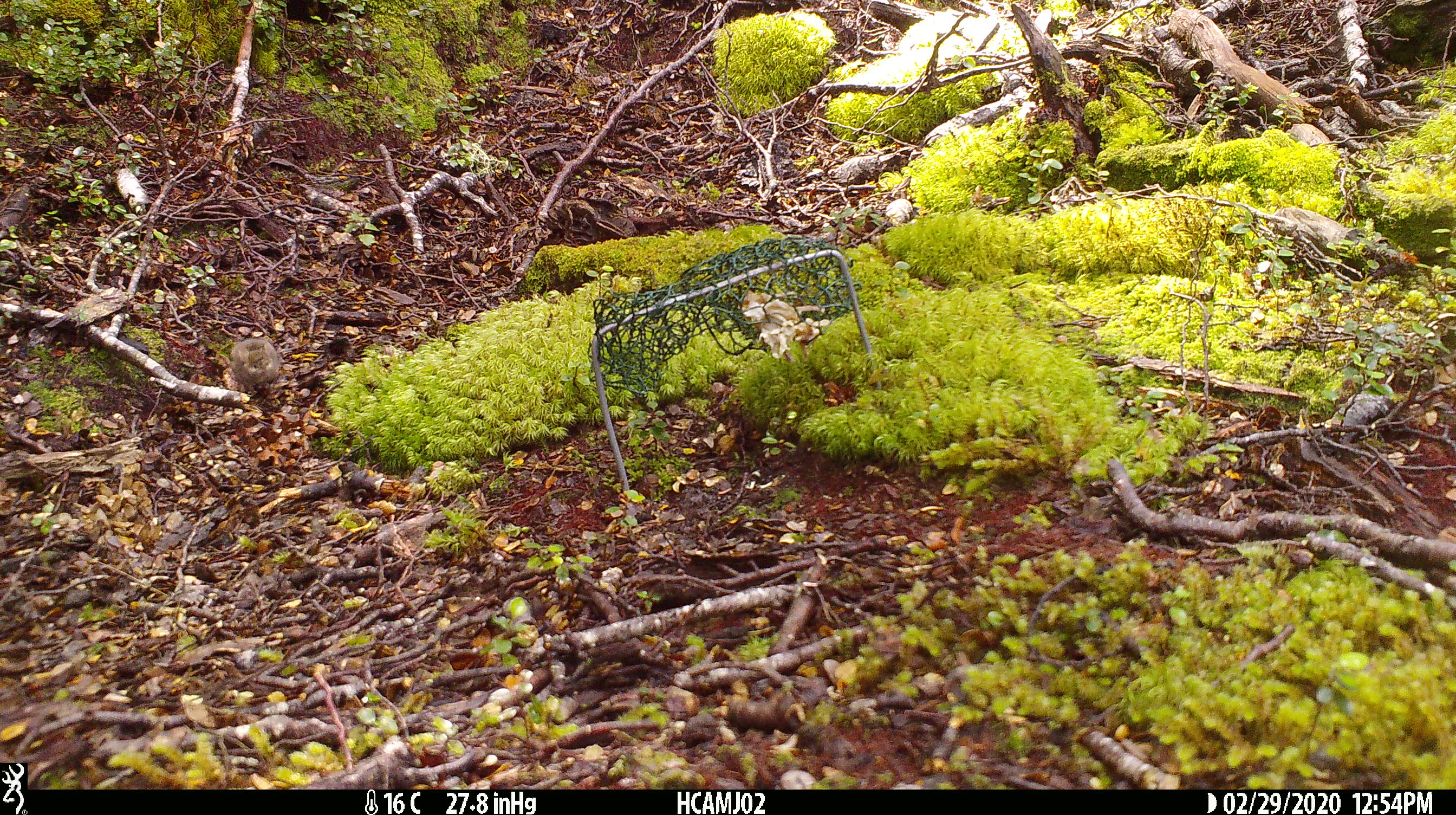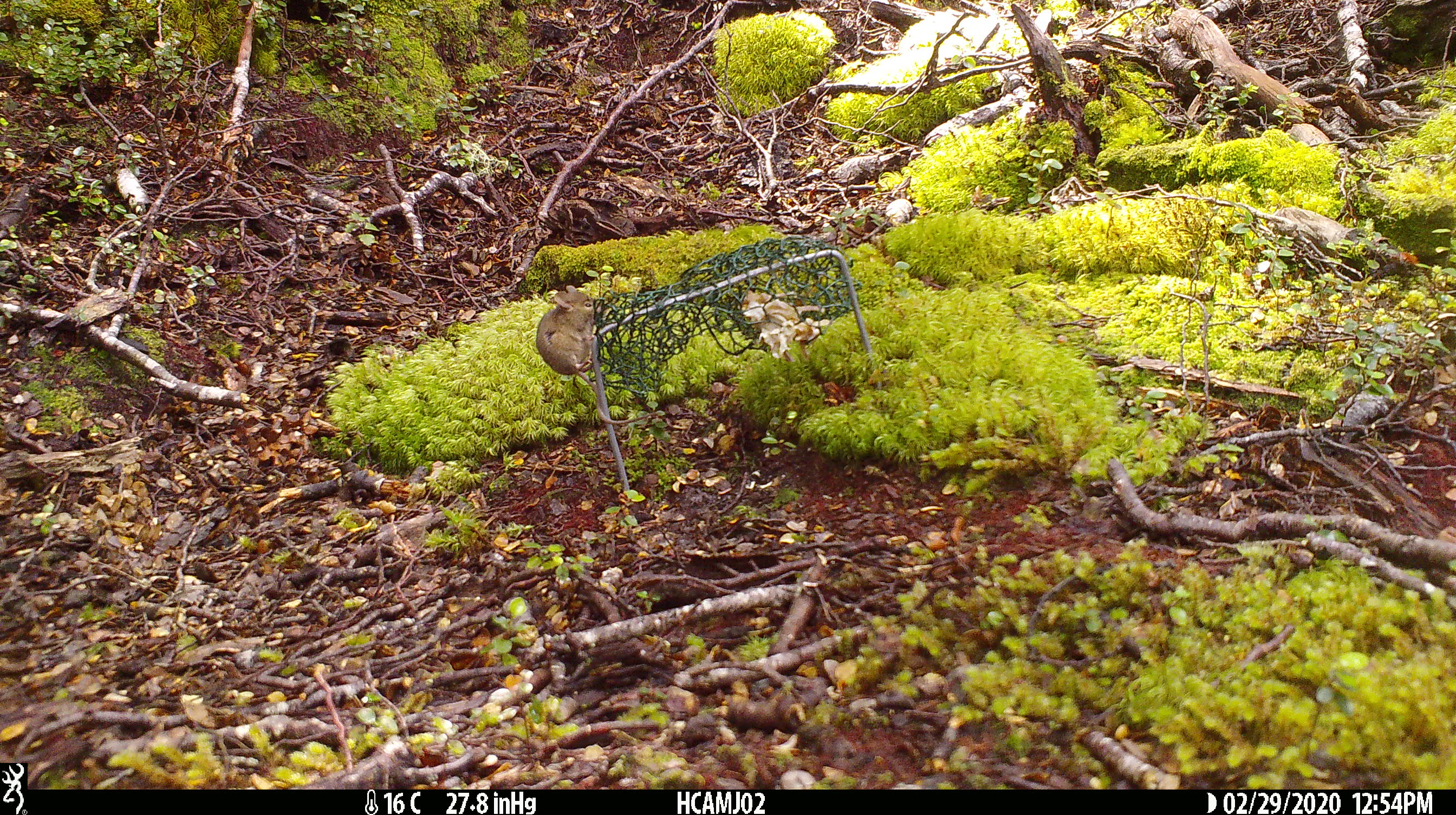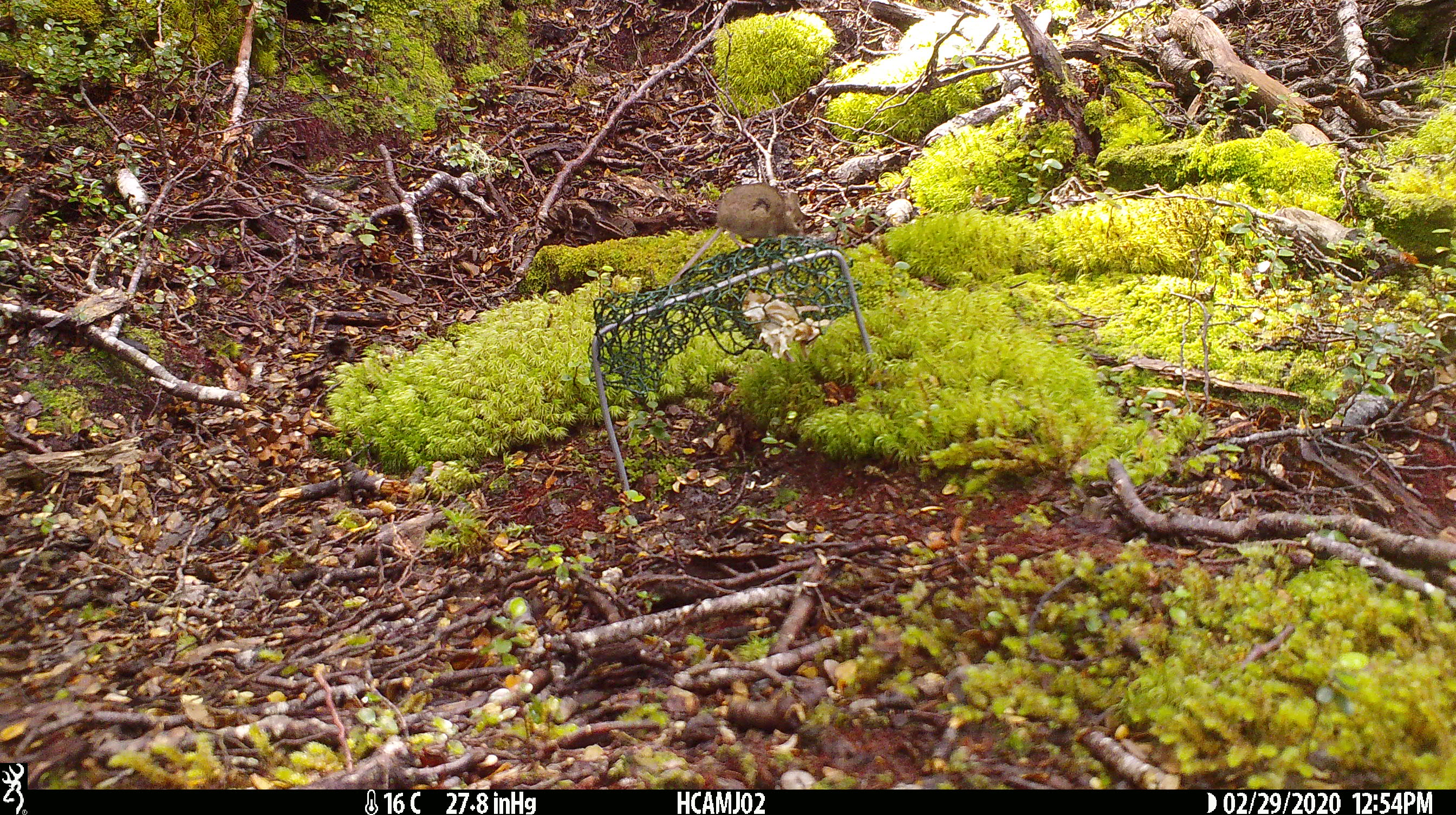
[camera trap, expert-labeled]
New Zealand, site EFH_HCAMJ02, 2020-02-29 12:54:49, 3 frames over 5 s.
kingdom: Animalia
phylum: Chordata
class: Mammalia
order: Rodentia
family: Muridae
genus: Mus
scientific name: Mus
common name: mouse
Mouse (Mus).